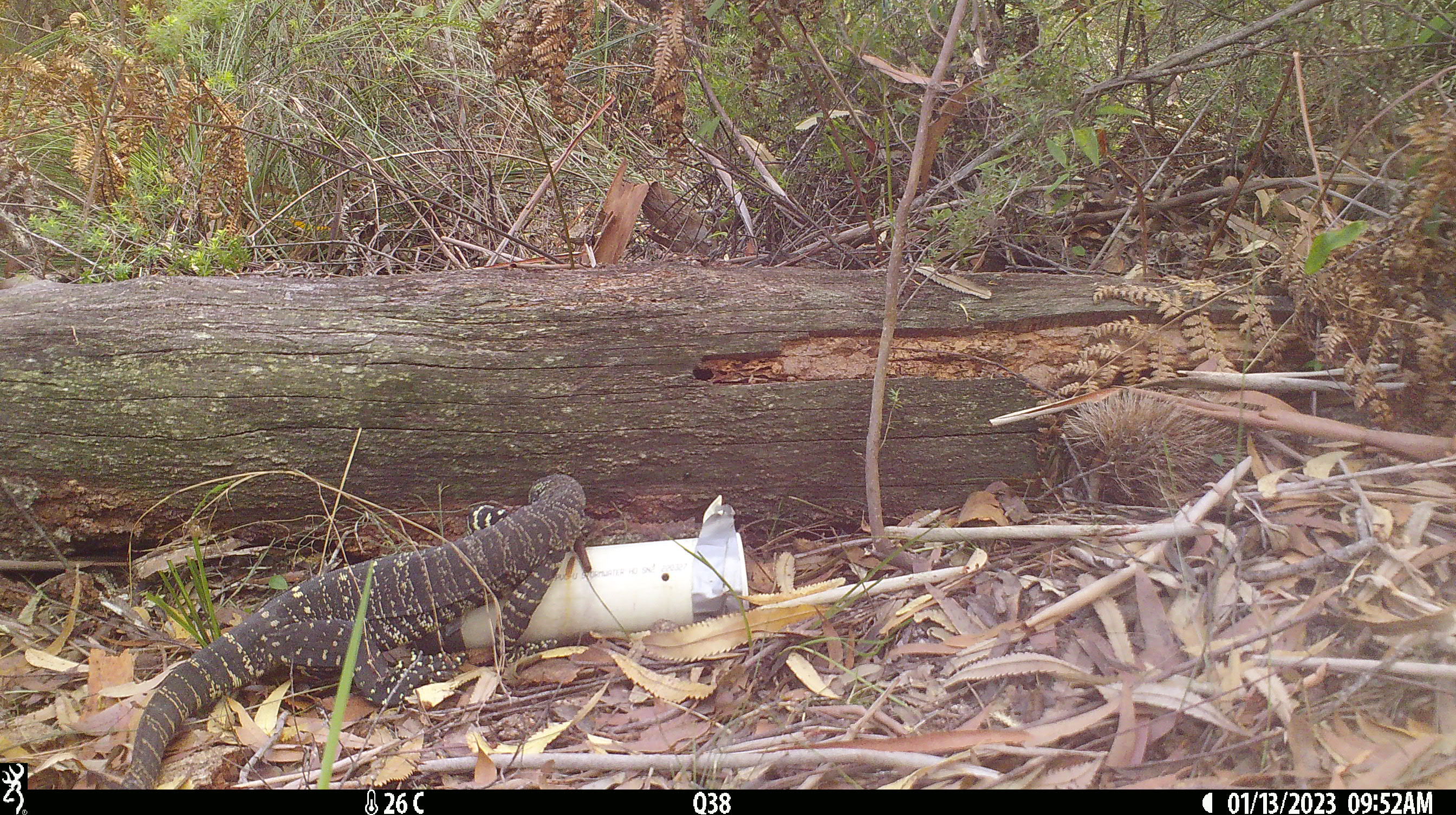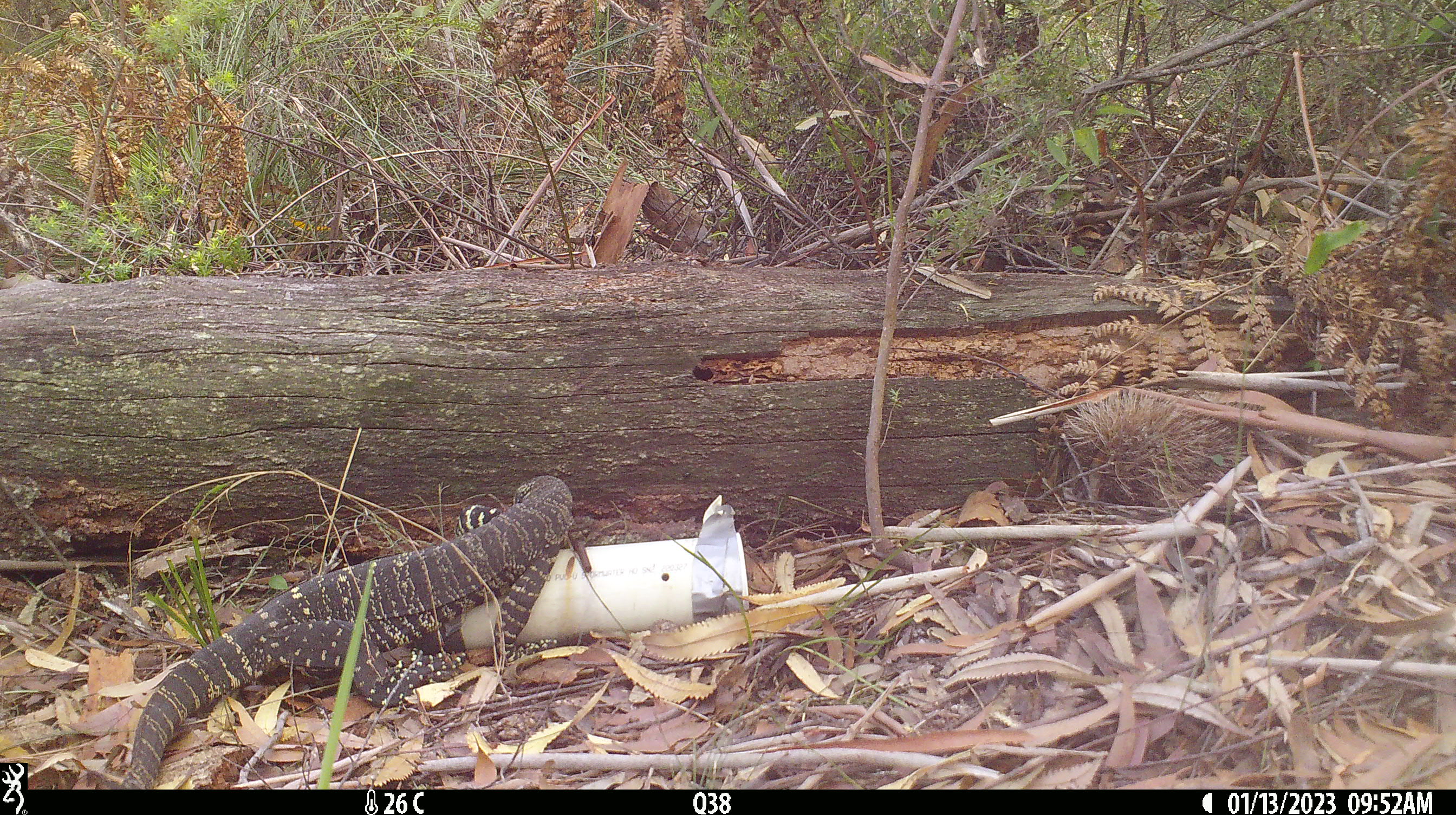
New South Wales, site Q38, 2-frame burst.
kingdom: Animalia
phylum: Chordata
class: Reptilia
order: Squamata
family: Varanidae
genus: Varanus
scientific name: Varanus varius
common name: lace monitor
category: goanna